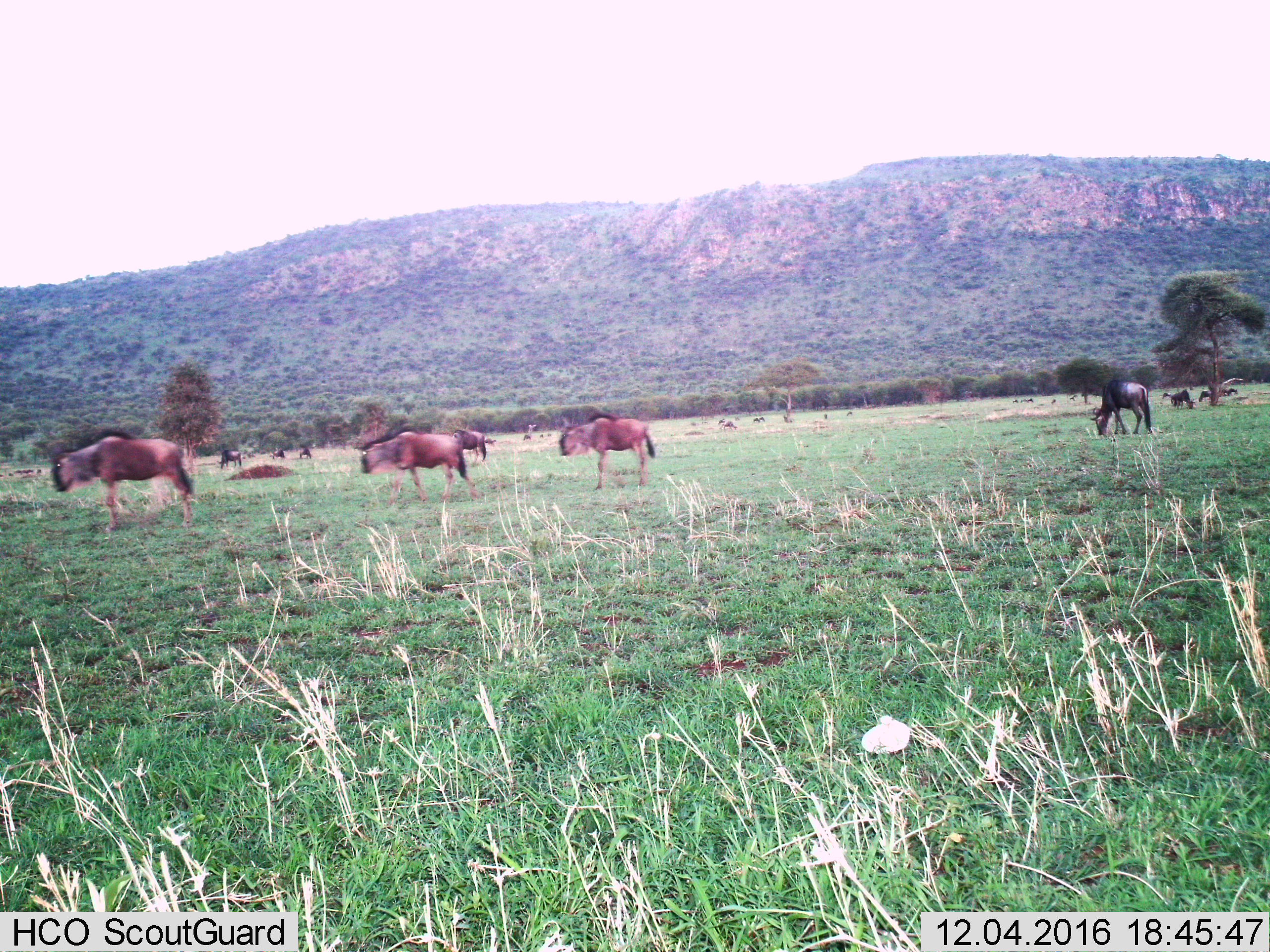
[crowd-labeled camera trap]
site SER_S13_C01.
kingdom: Animalia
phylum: Chordata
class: Mammalia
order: Artiodactyla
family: Bovidae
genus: Connochaetes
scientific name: Connochaetes taurinus taurinus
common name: blue wildebeest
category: wildebeestblue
Wildebeestblue (blue wildebeest) (Connochaetes taurinus taurinus), count 11-50. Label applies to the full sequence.